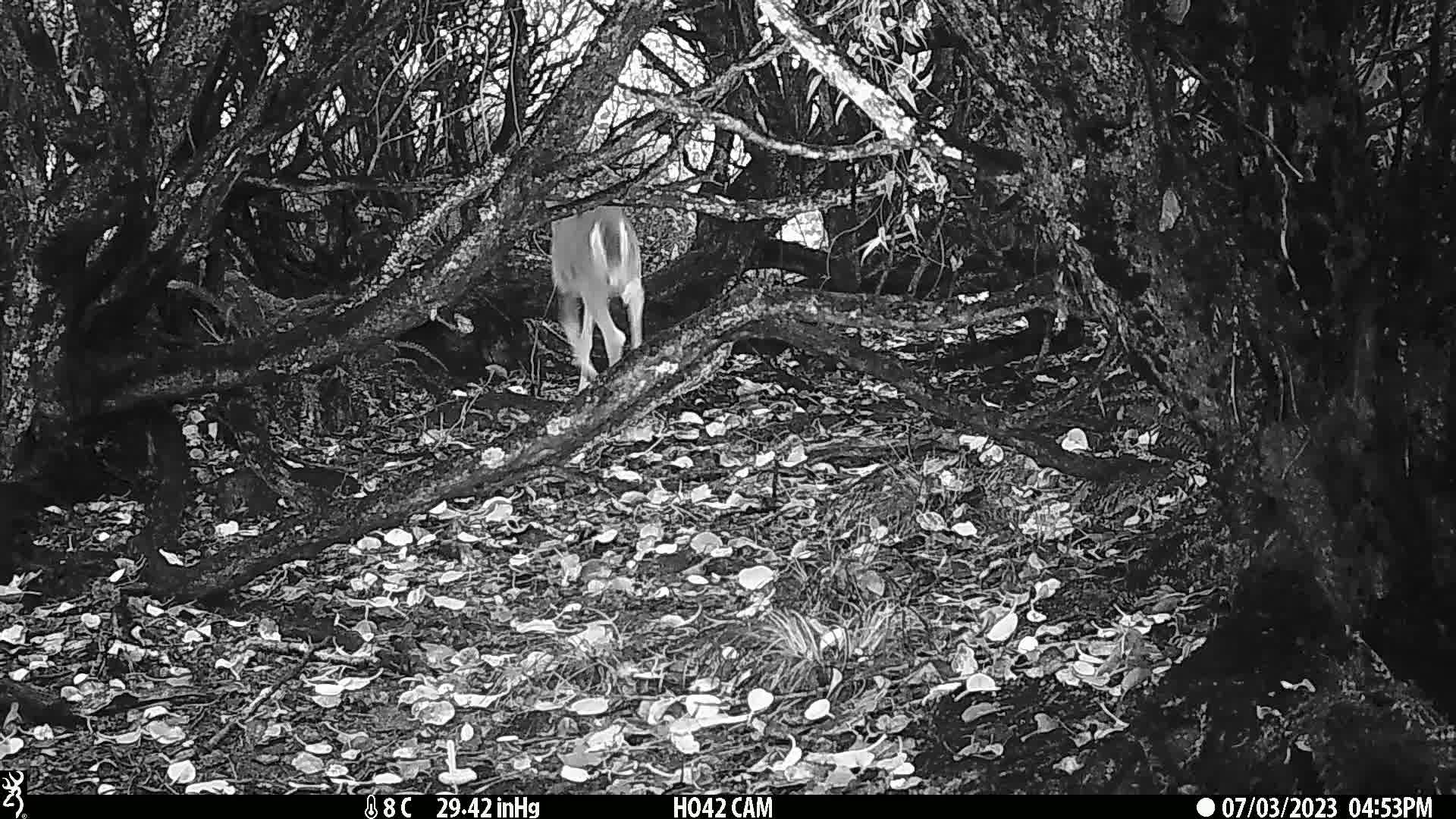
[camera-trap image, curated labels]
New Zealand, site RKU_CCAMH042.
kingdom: Animalia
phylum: Chordata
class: Mammalia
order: Artiodactyla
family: Cervidae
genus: Odocoileus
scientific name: Odocoileus virginianus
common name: white-tailed deer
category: white tailed deer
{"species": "white tailed deer (white-tailed deer) (Odocoileus virginianus)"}